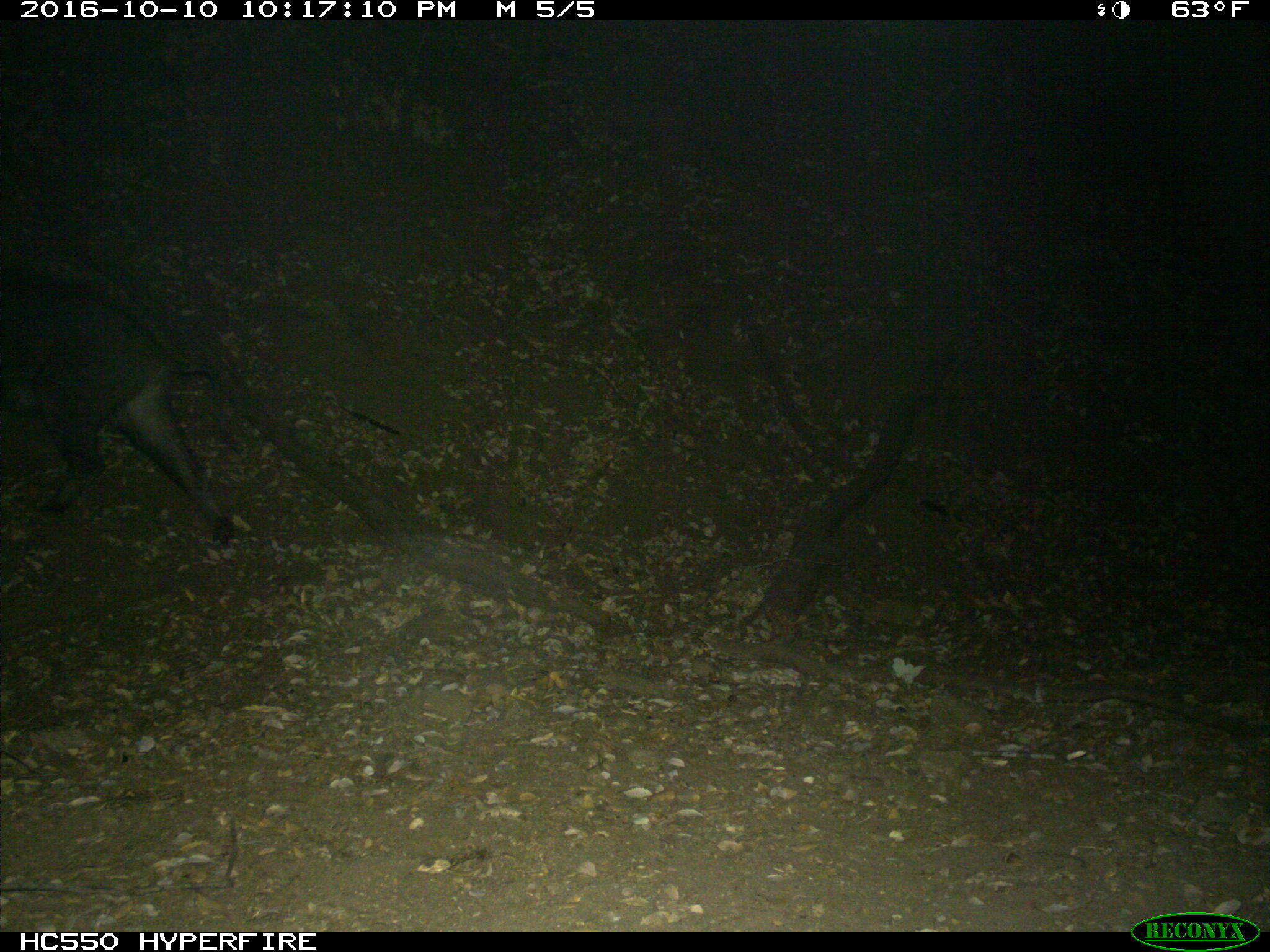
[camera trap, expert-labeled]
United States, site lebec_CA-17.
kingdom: Animalia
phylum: Chordata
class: Mammalia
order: Artiodactyla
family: Suidae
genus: Sus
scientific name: Sus scrofa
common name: wild boar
Sus scrofa (wild boar).